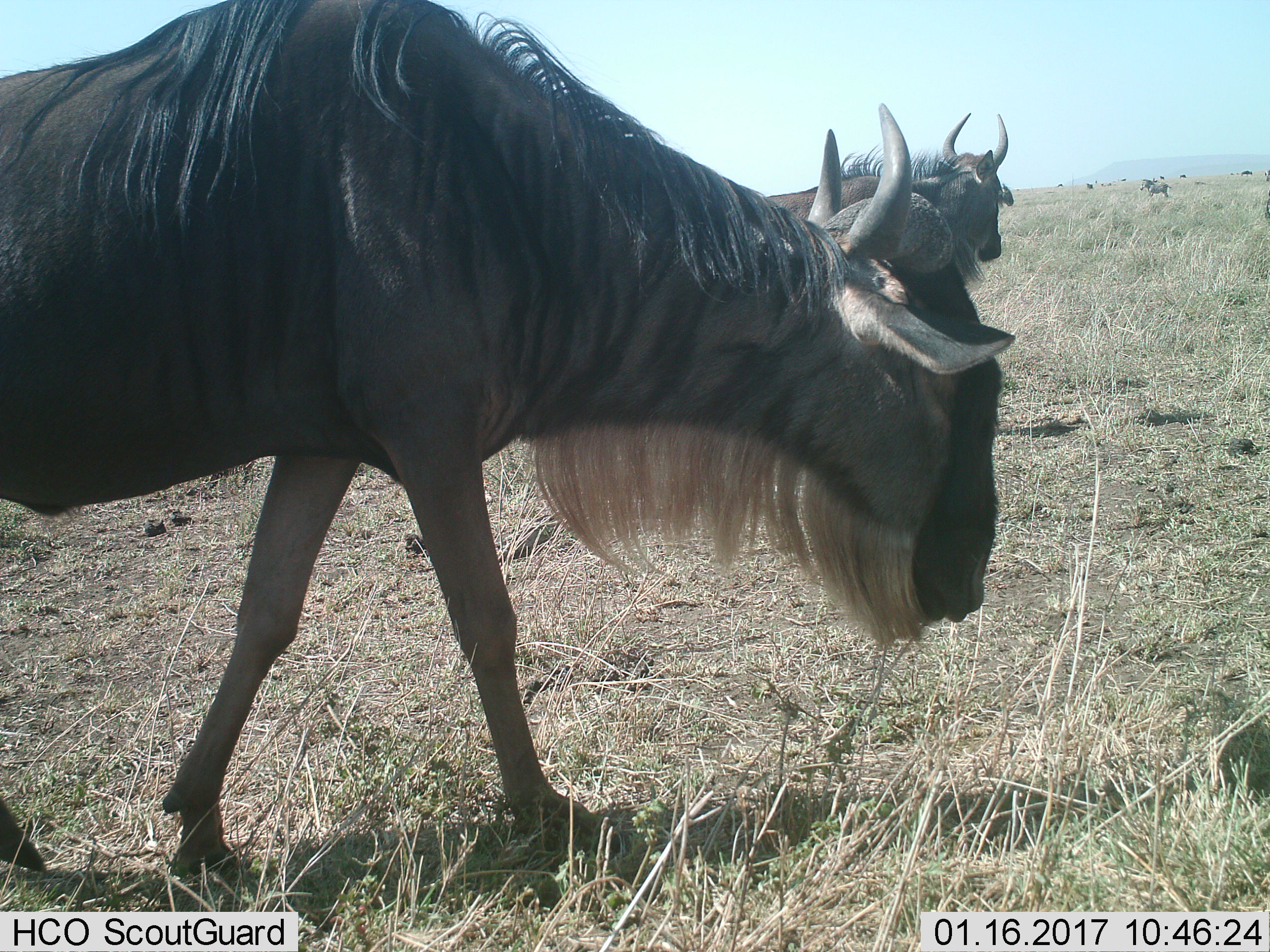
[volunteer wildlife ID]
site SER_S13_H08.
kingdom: Animalia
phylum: Chordata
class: Mammalia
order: Artiodactyla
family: Bovidae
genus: Connochaetes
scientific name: Connochaetes taurinus taurinus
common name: blue wildebeest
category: wildebeestblue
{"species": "wildebeestblue (blue wildebeest) (Connochaetes taurinus taurinus)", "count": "3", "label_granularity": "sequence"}